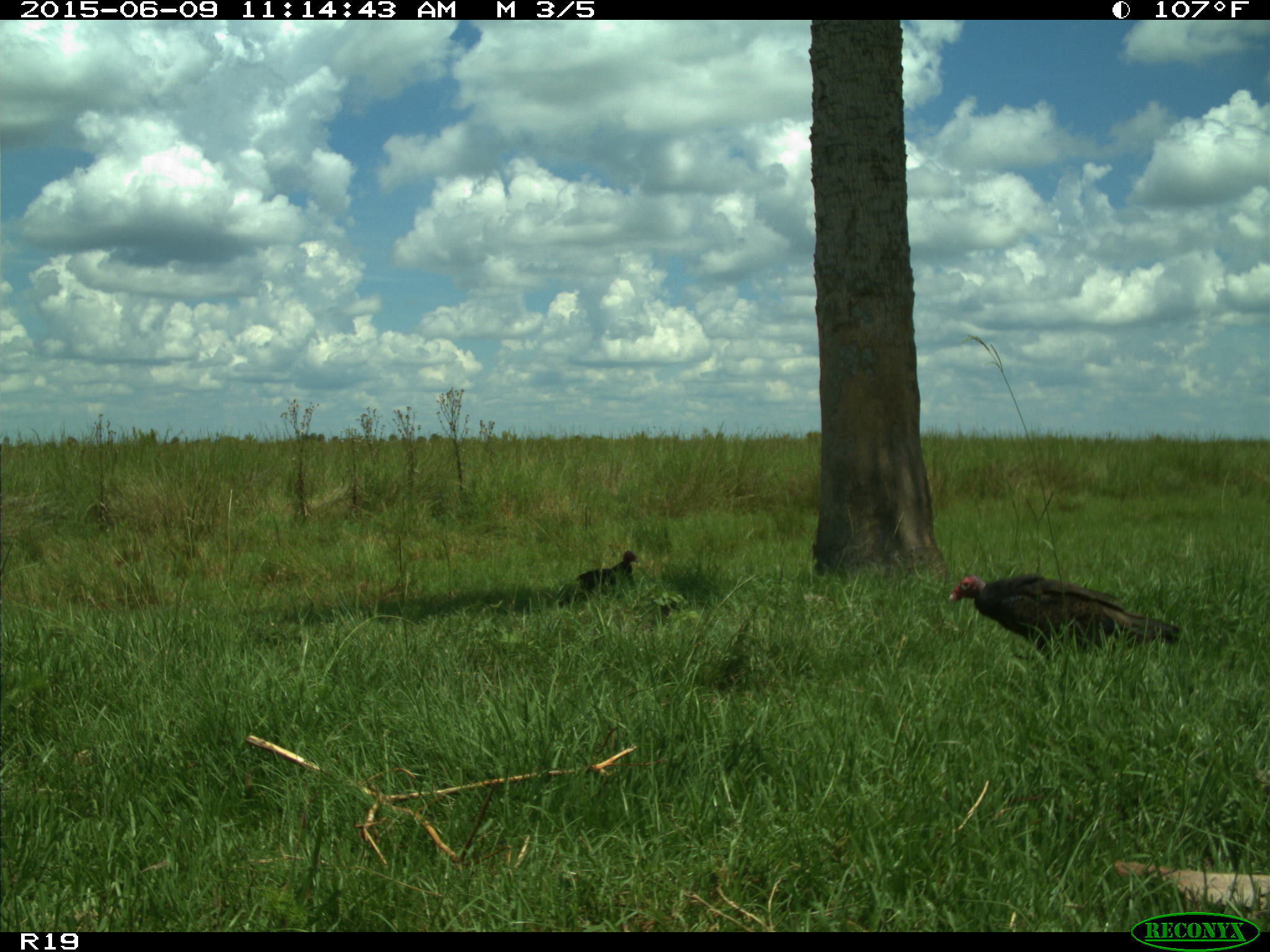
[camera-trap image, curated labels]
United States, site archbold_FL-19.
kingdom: Animalia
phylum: Chordata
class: Aves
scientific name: Aves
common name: birds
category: unidentified bird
Unidentified bird (birds) (Aves).